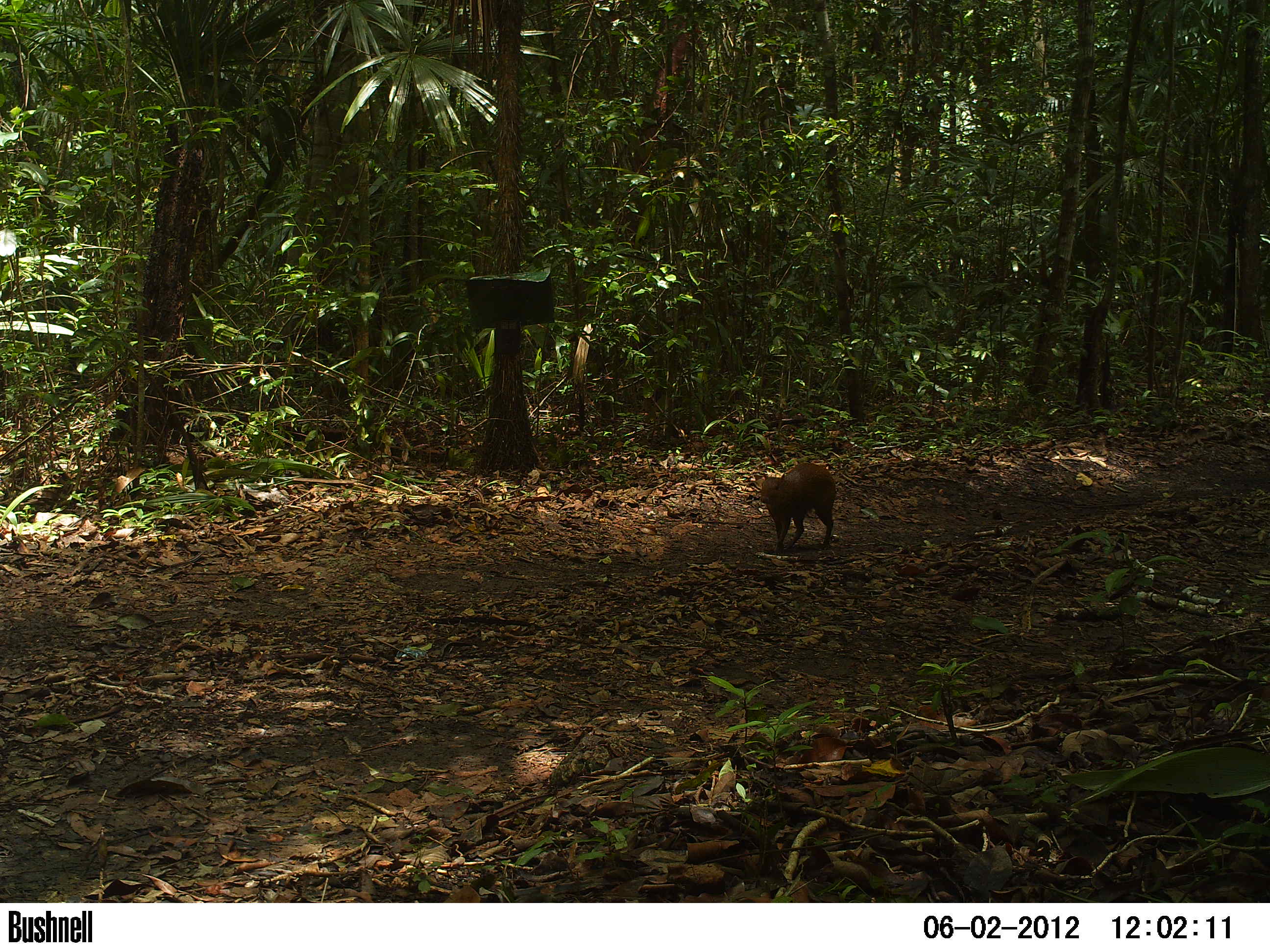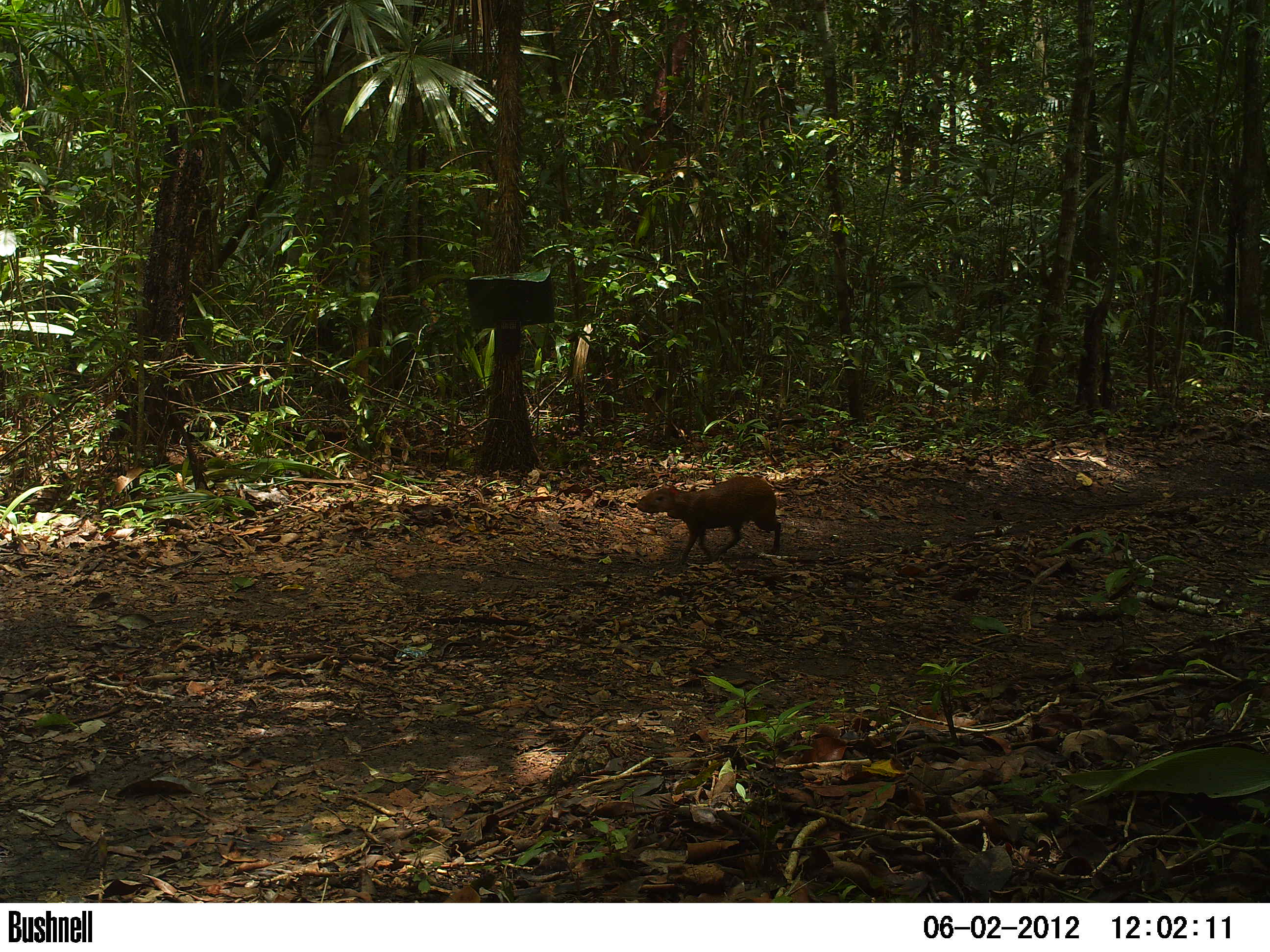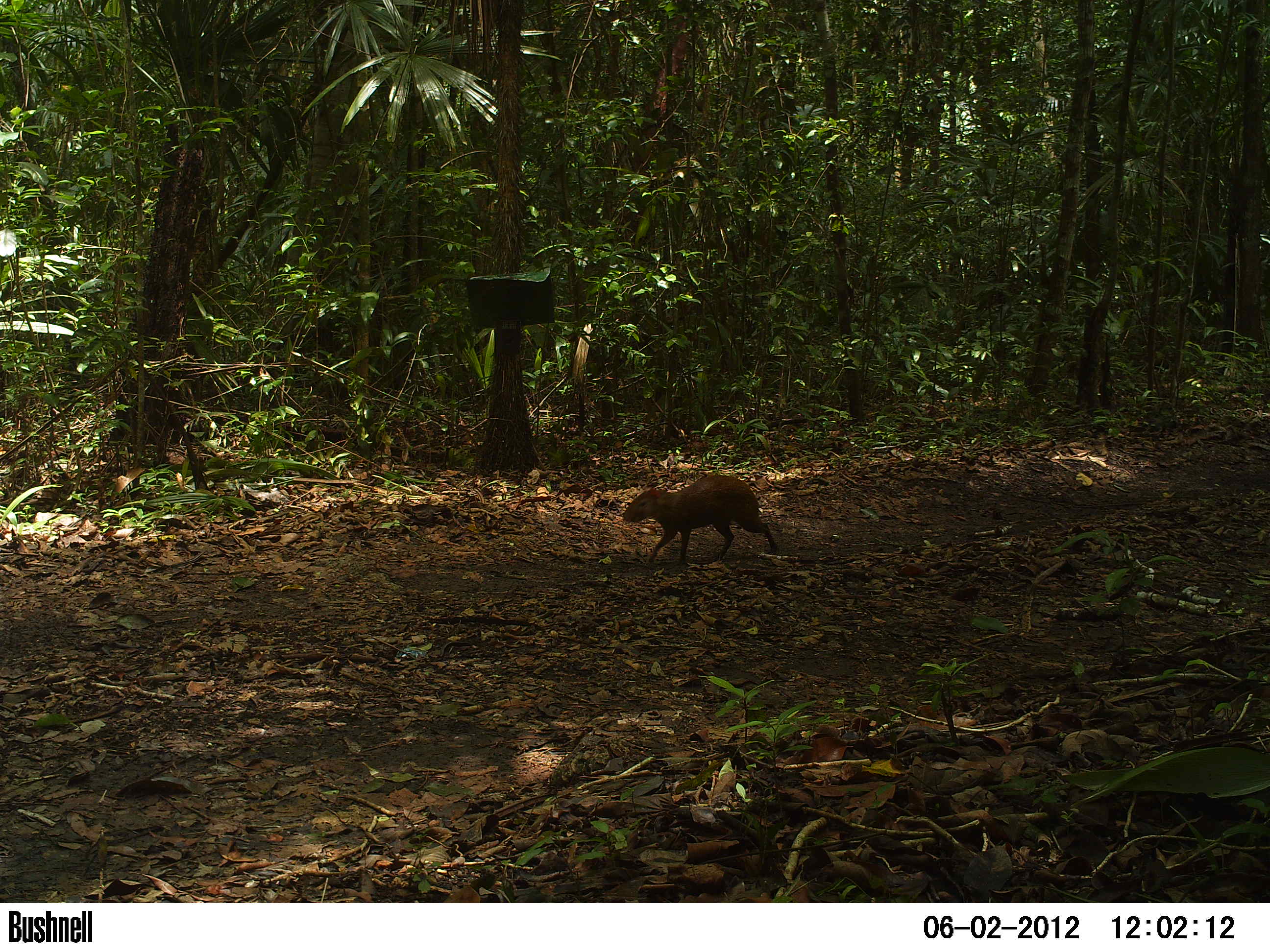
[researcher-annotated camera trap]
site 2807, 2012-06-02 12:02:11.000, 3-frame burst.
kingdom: Animalia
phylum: Chordata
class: Mammalia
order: Rodentia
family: Dasyproctidae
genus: Dasyprocta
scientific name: Dasyprocta punctata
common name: central american agouti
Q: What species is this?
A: Dasyprocta punctata (central american agouti).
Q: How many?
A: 1.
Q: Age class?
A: Adult.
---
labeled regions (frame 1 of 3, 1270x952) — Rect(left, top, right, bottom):
dasyprocta punctata: Rect(760, 462, 837, 555)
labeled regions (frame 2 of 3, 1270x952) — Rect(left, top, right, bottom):
dasyprocta punctata: Rect(636, 476, 781, 564)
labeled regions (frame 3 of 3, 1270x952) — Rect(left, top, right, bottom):
dasyprocta punctata: Rect(621, 474, 779, 566)